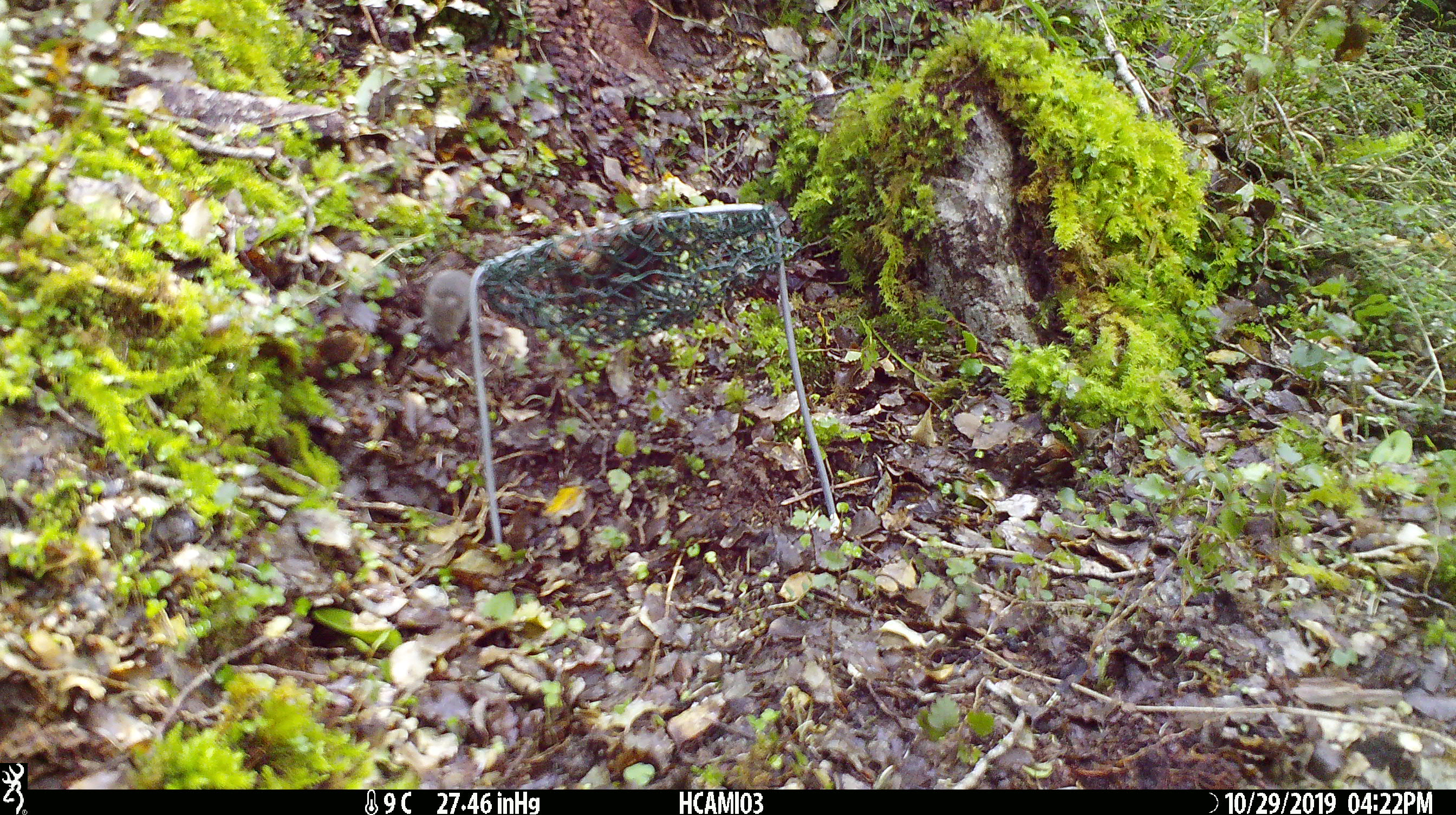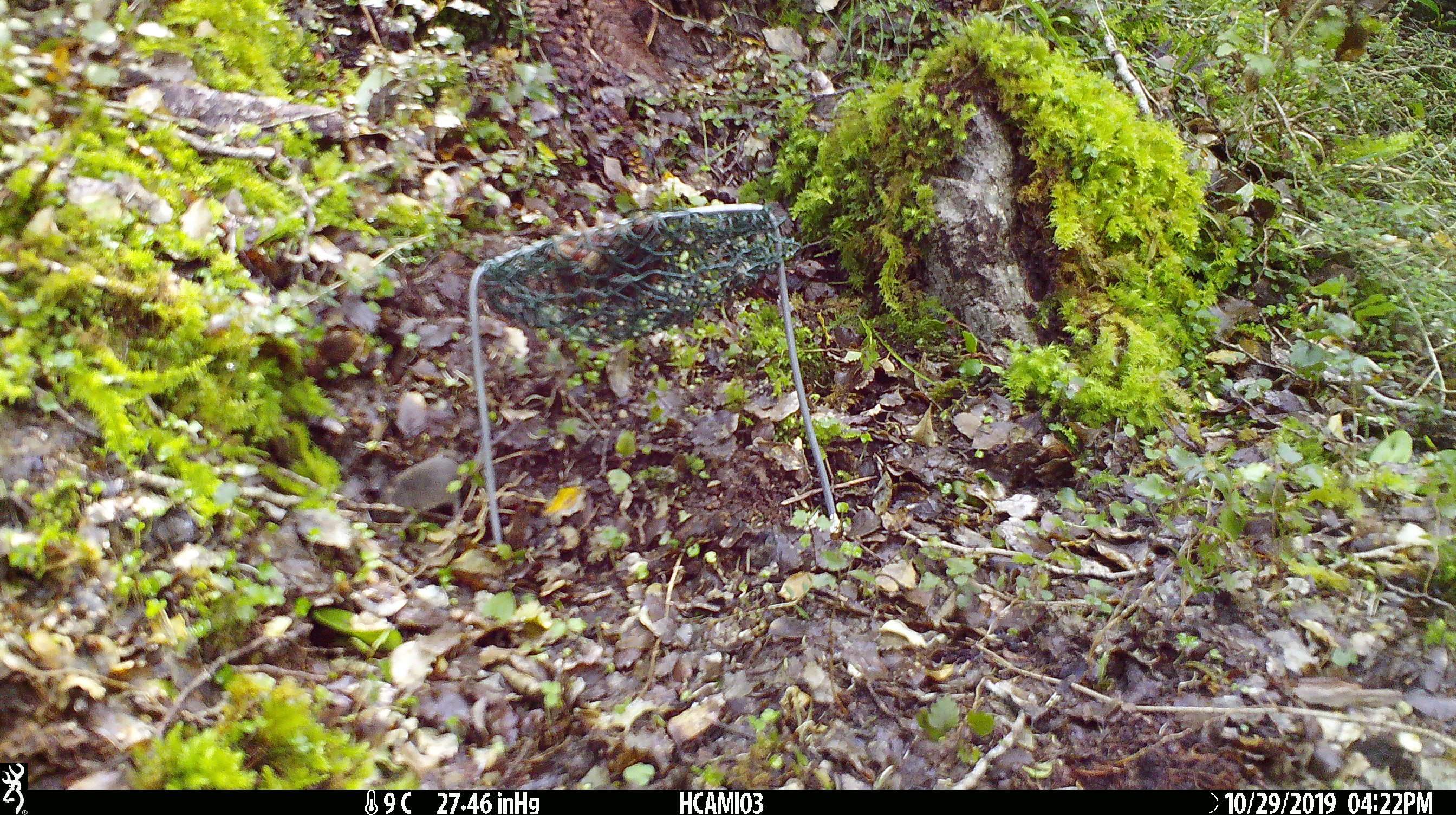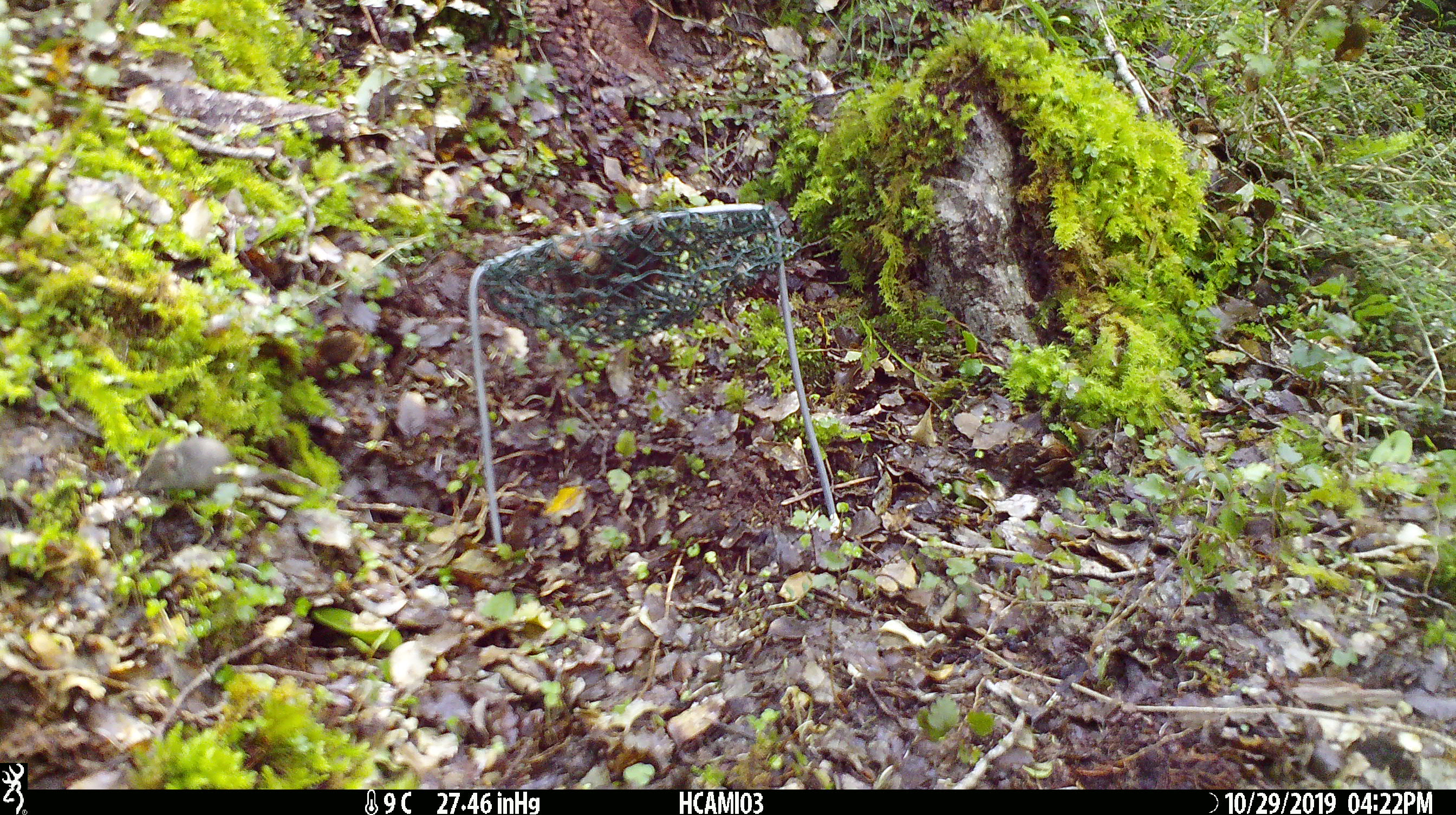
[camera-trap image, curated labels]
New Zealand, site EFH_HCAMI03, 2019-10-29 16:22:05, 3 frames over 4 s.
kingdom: Animalia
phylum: Chordata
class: Mammalia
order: Rodentia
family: Muridae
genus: Mus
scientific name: Mus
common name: mouse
Mouse (Mus).